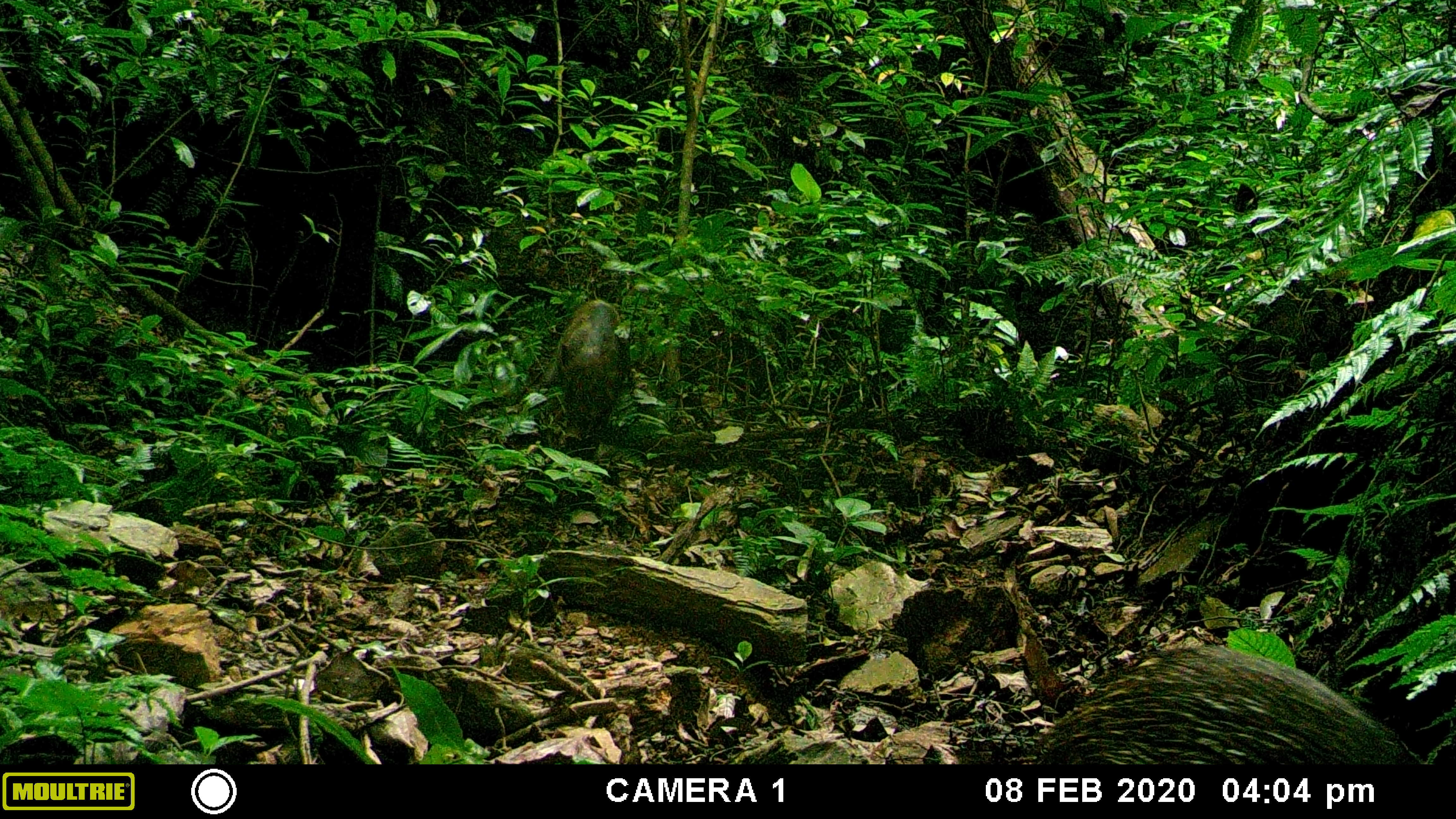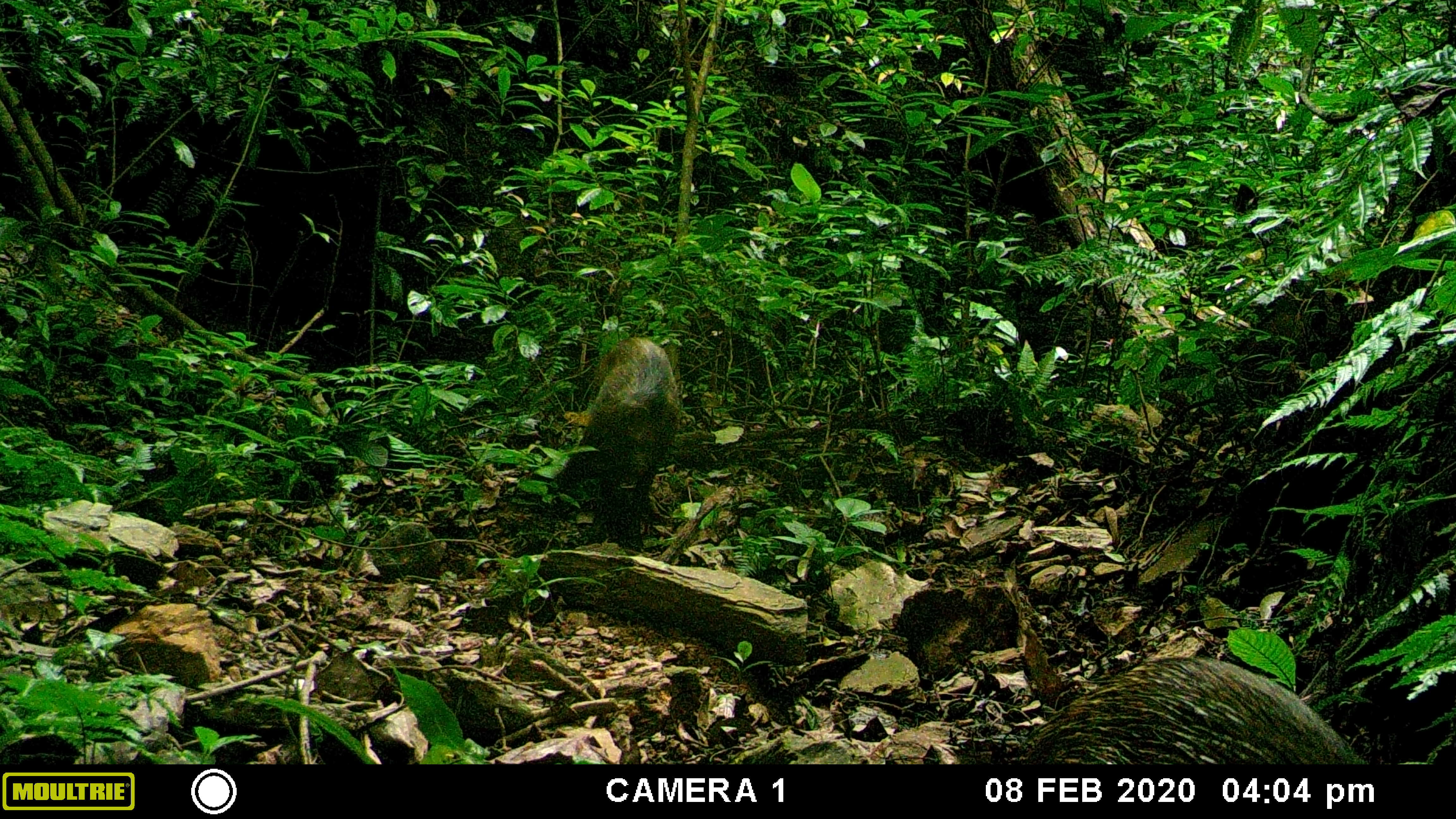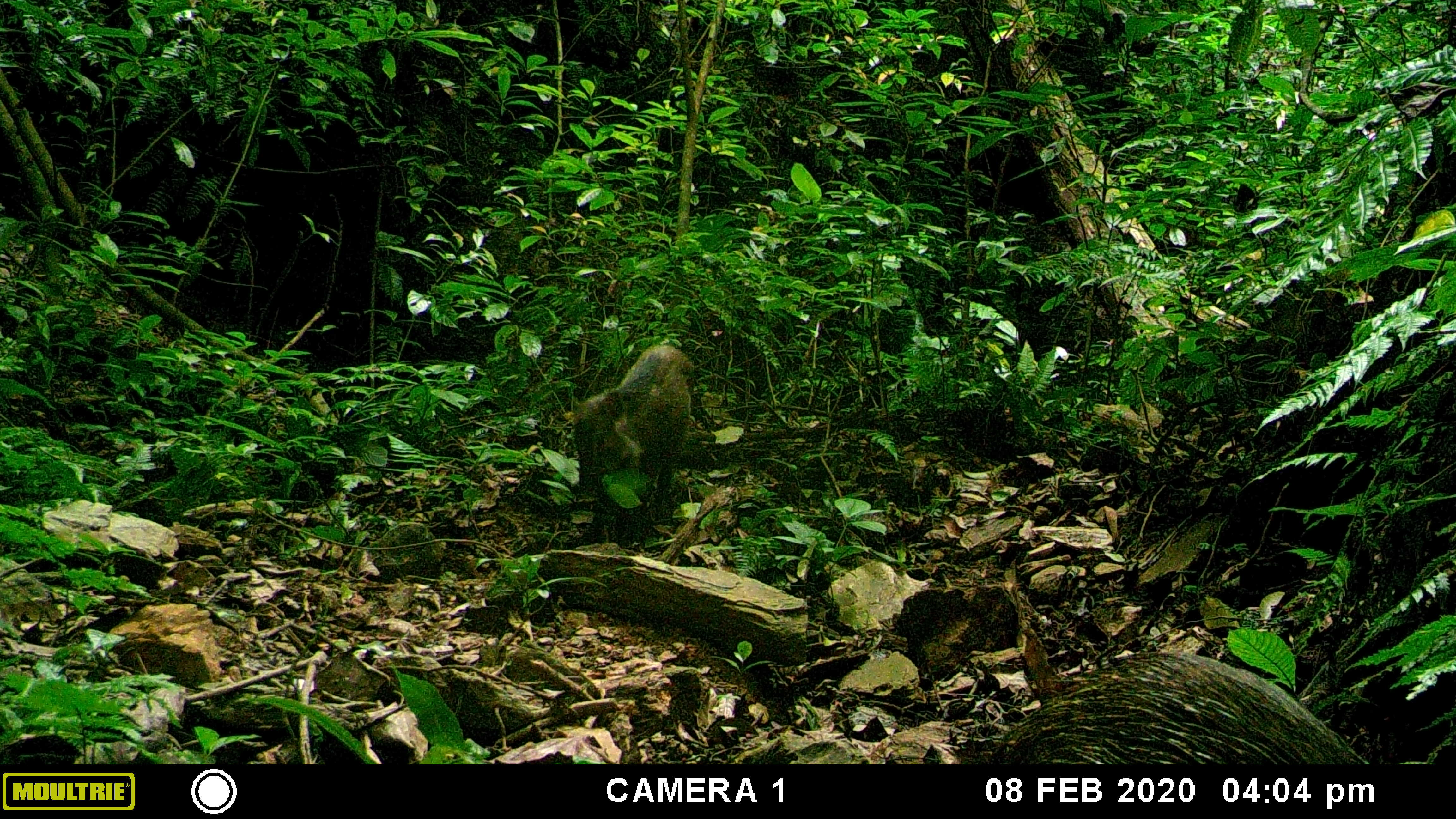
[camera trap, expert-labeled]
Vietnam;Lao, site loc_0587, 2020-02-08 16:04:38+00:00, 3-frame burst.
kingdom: Animalia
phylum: Chordata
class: Mammalia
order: Artiodactyla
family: Suidae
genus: Sus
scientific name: Sus scrofa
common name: eurasian wild pig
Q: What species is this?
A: Eurasian wild pig (Sus scrofa).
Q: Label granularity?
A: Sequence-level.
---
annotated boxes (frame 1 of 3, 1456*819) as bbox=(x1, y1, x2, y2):
eurasian wild pig: bbox=(1032, 641, 1409, 765); bbox=(539, 297, 624, 445)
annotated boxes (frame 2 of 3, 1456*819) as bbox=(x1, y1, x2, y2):
eurasian wild pig: bbox=(1022, 653, 1364, 765); bbox=(553, 334, 682, 553)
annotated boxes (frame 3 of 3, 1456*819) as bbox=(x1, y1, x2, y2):
eurasian wild pig: bbox=(986, 648, 1370, 765); bbox=(569, 342, 695, 545)